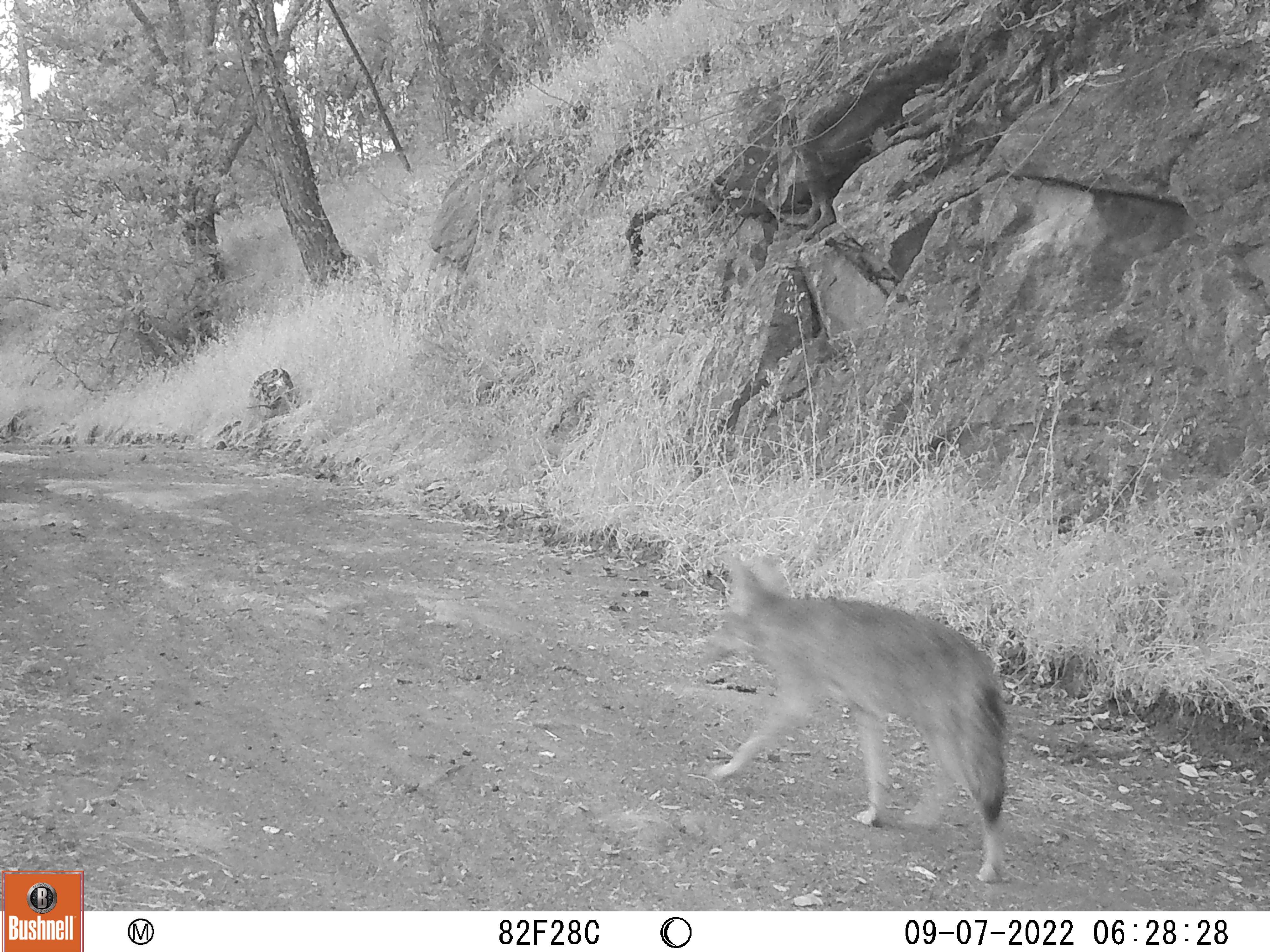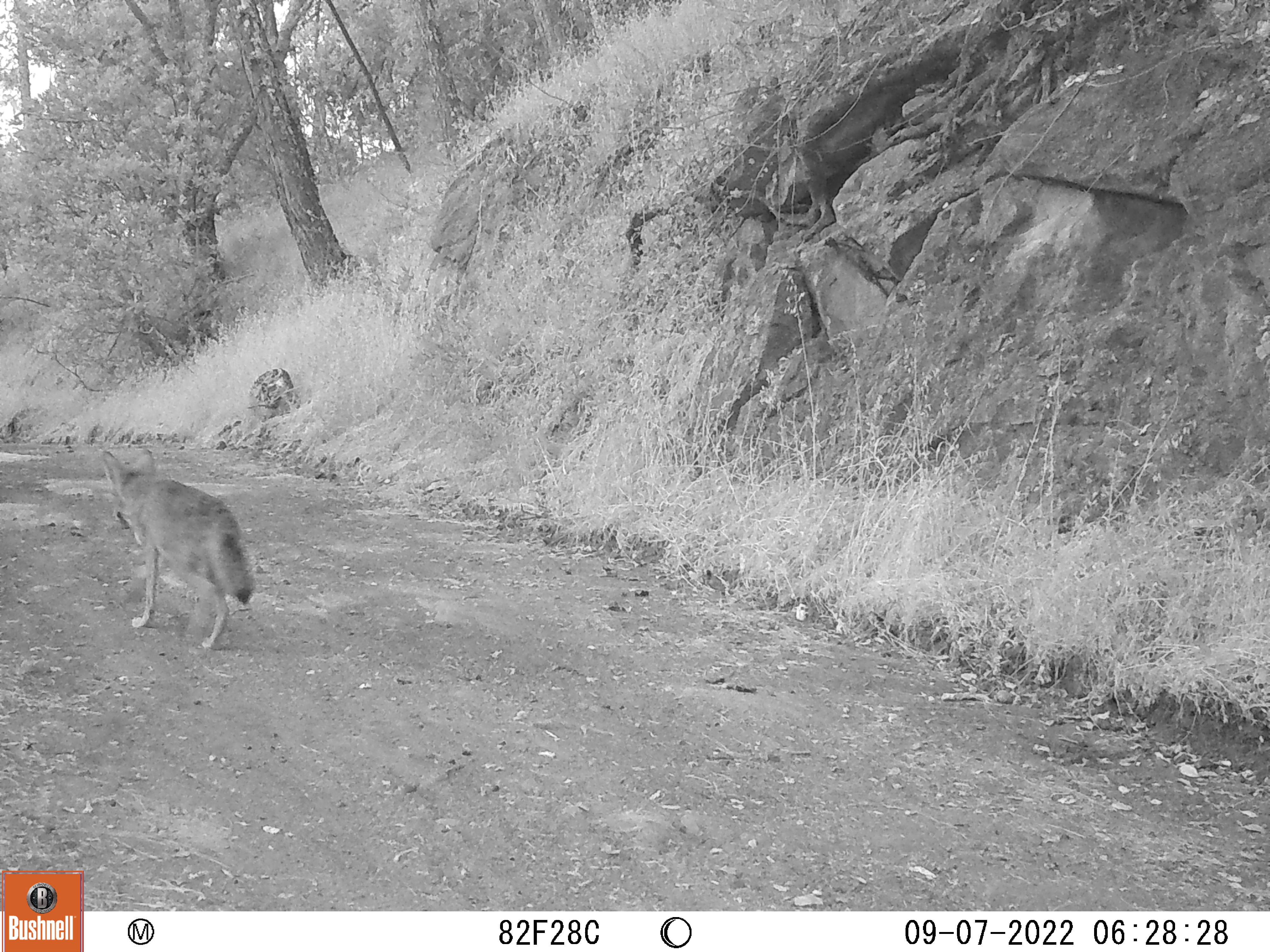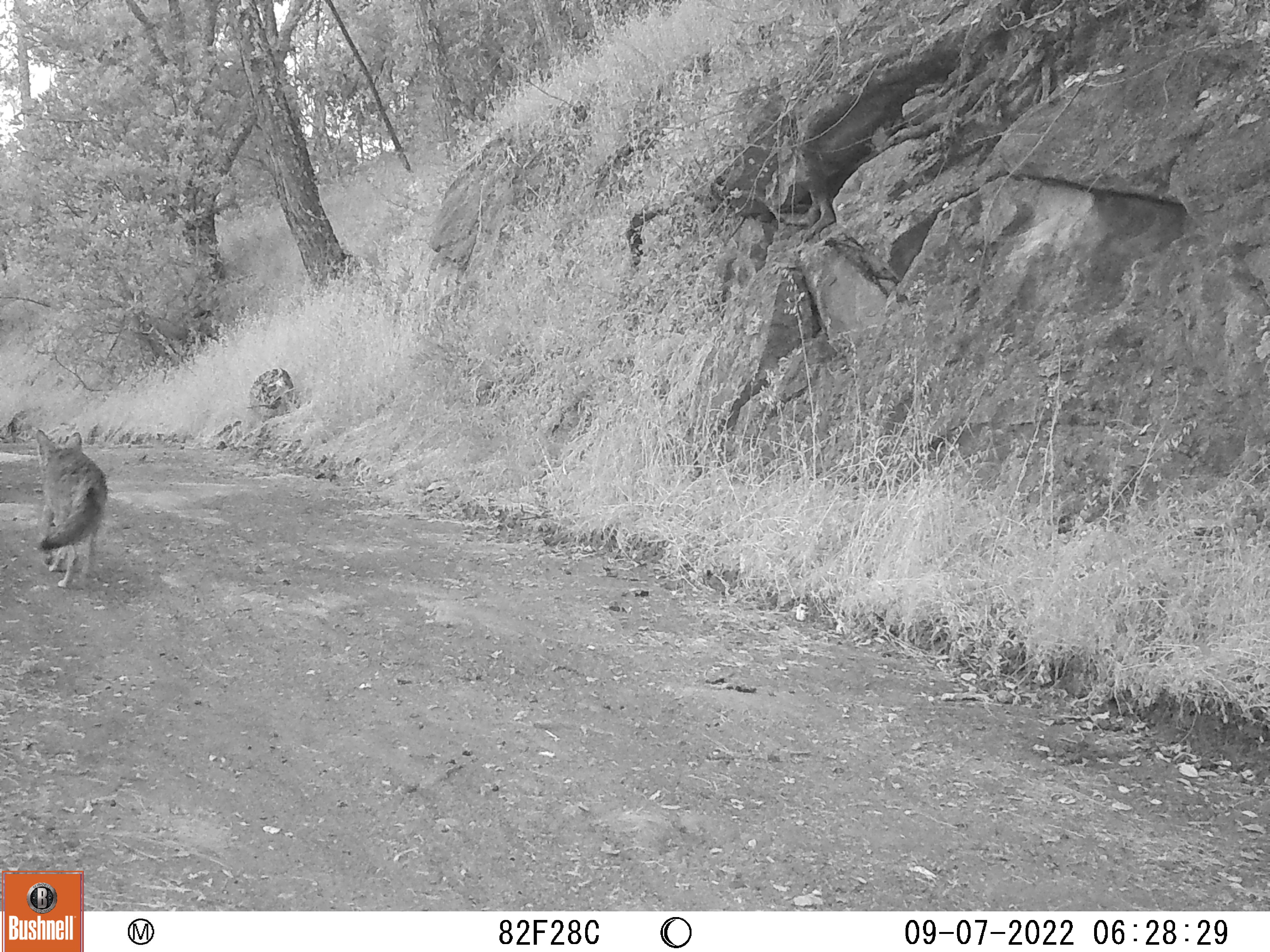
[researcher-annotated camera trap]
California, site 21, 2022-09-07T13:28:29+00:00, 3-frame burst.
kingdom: Animalia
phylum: Chordata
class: Mammalia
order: Carnivora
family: Canidae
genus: Canis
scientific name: Canis latrans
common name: coyote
Coyote (Canis latrans).